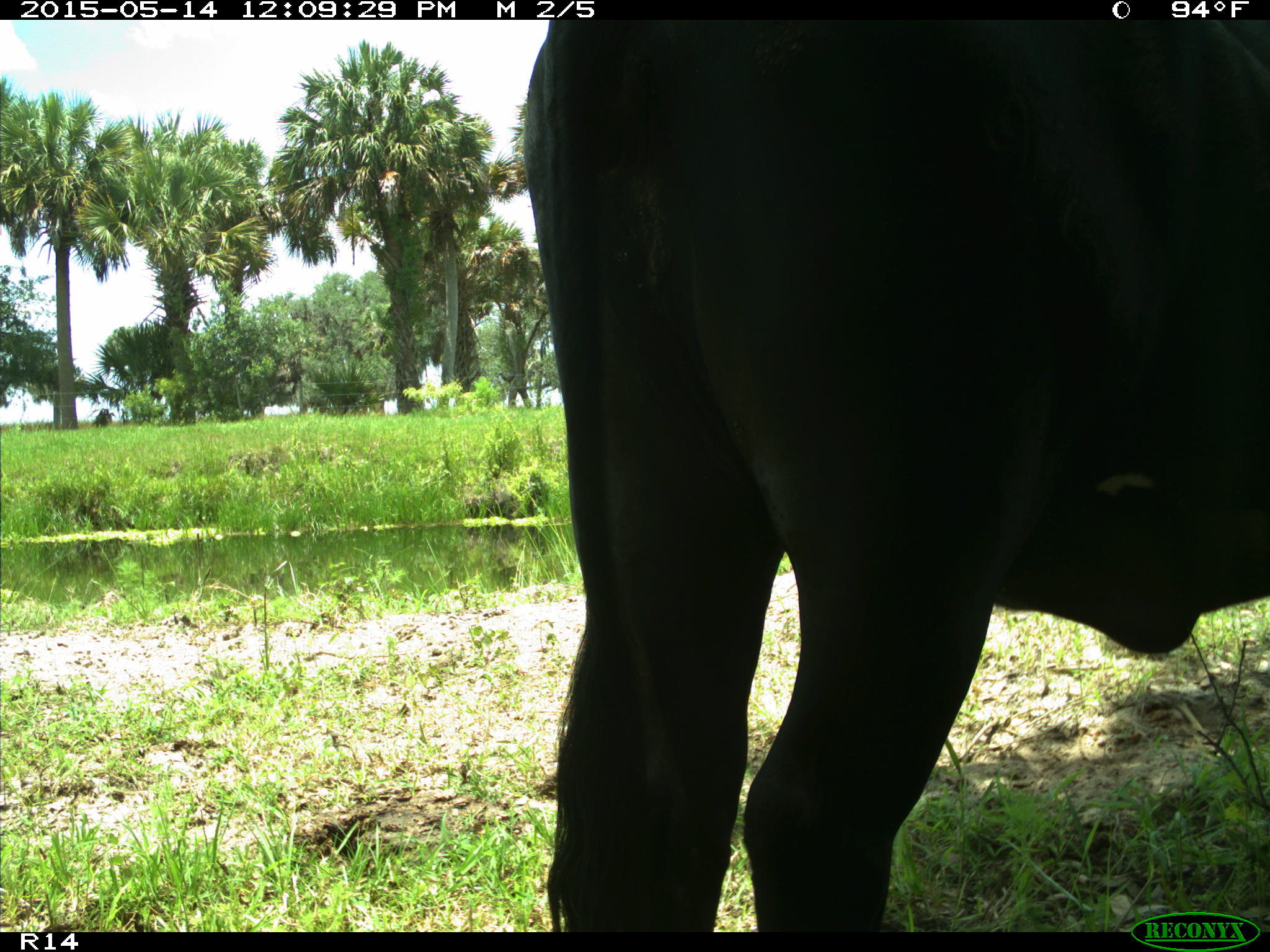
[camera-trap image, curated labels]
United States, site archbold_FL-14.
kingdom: Animalia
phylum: Chordata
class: Mammalia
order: Artiodactyla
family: Bovidae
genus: Bos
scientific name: Bos taurus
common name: domestic cow